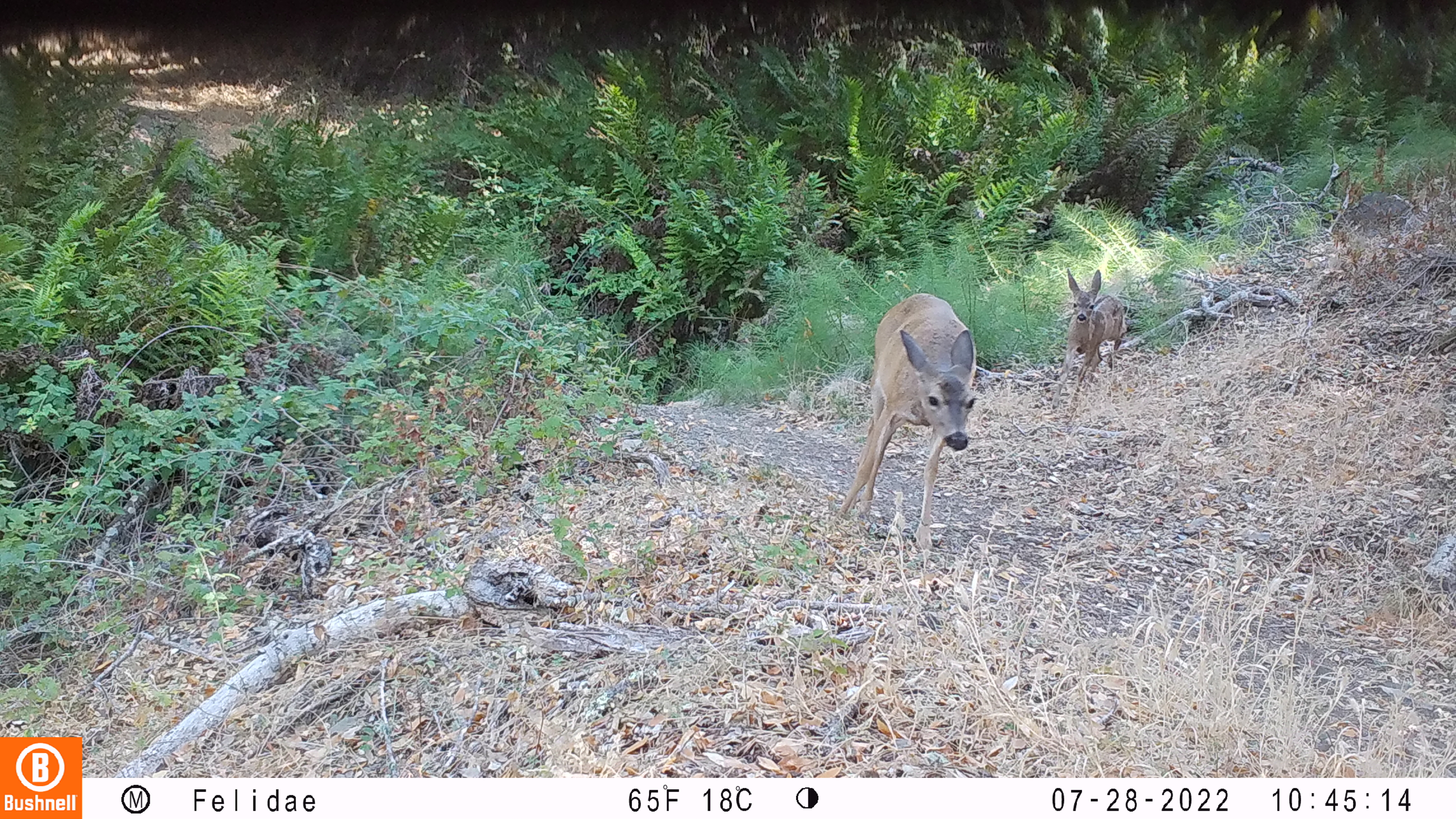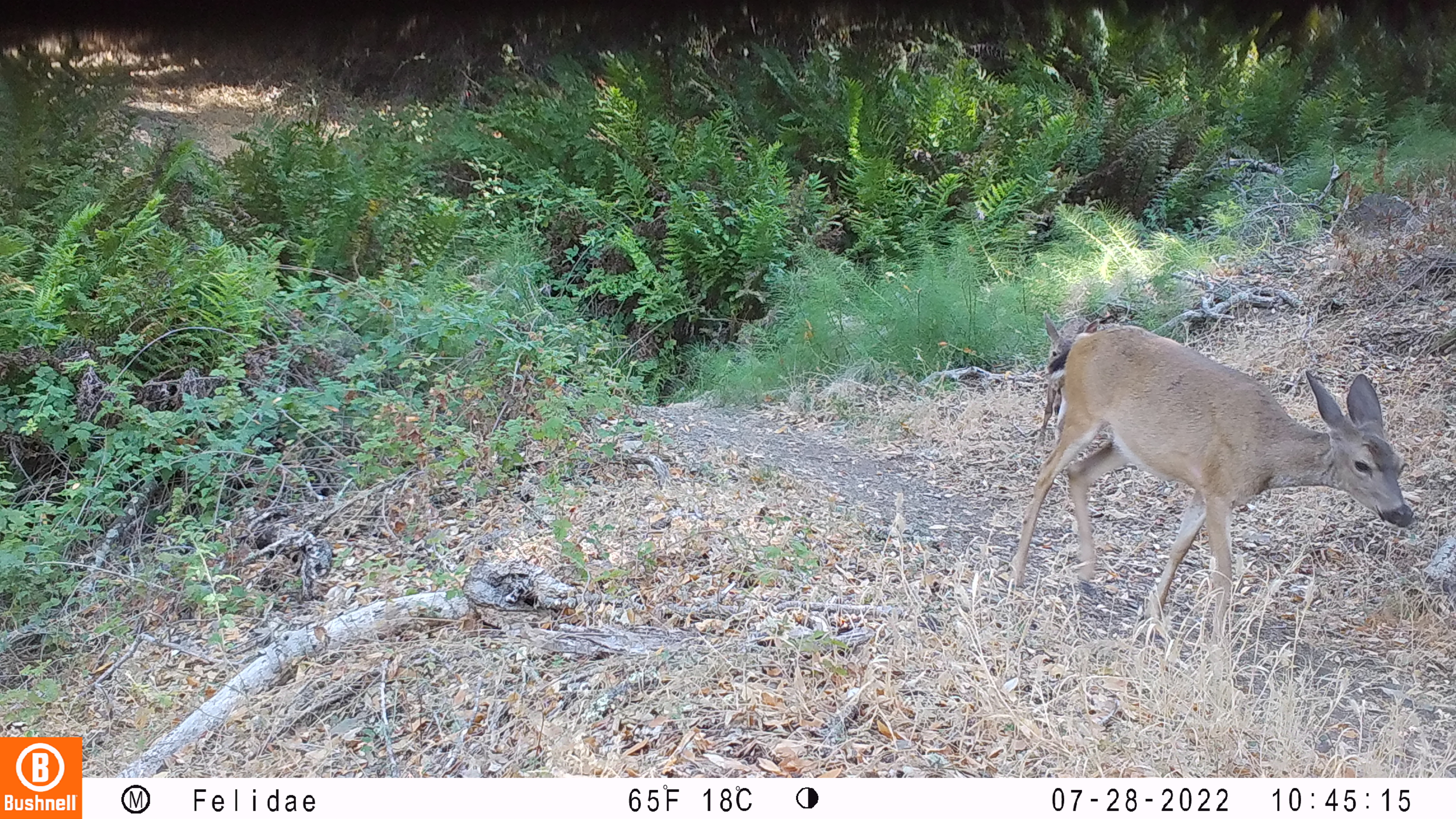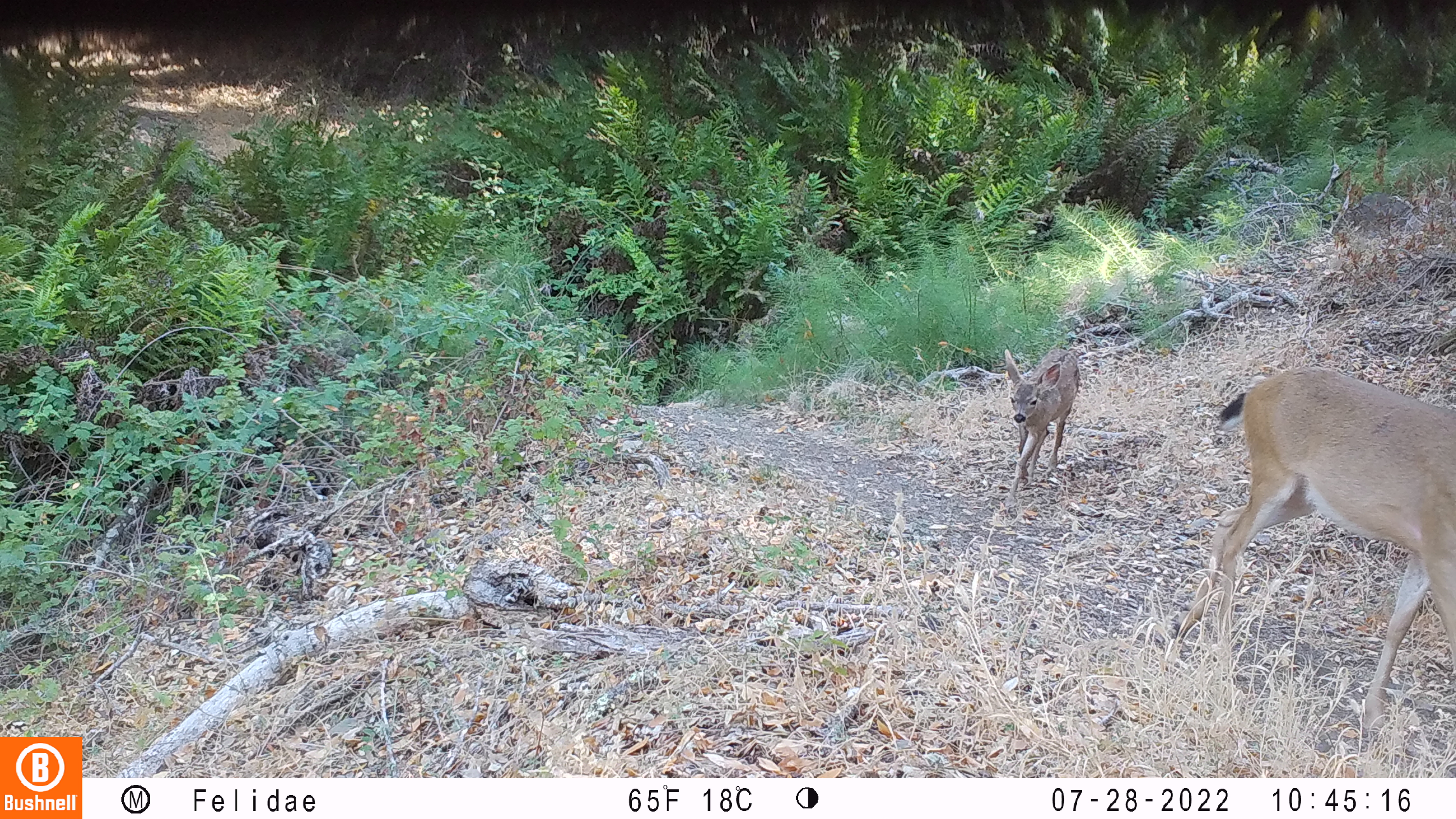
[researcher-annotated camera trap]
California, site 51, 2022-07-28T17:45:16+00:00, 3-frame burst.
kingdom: Animalia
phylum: Chordata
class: Mammalia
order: Artiodactyla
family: Cervidae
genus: Odocoileus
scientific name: Odocoileus hemionus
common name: mule deer